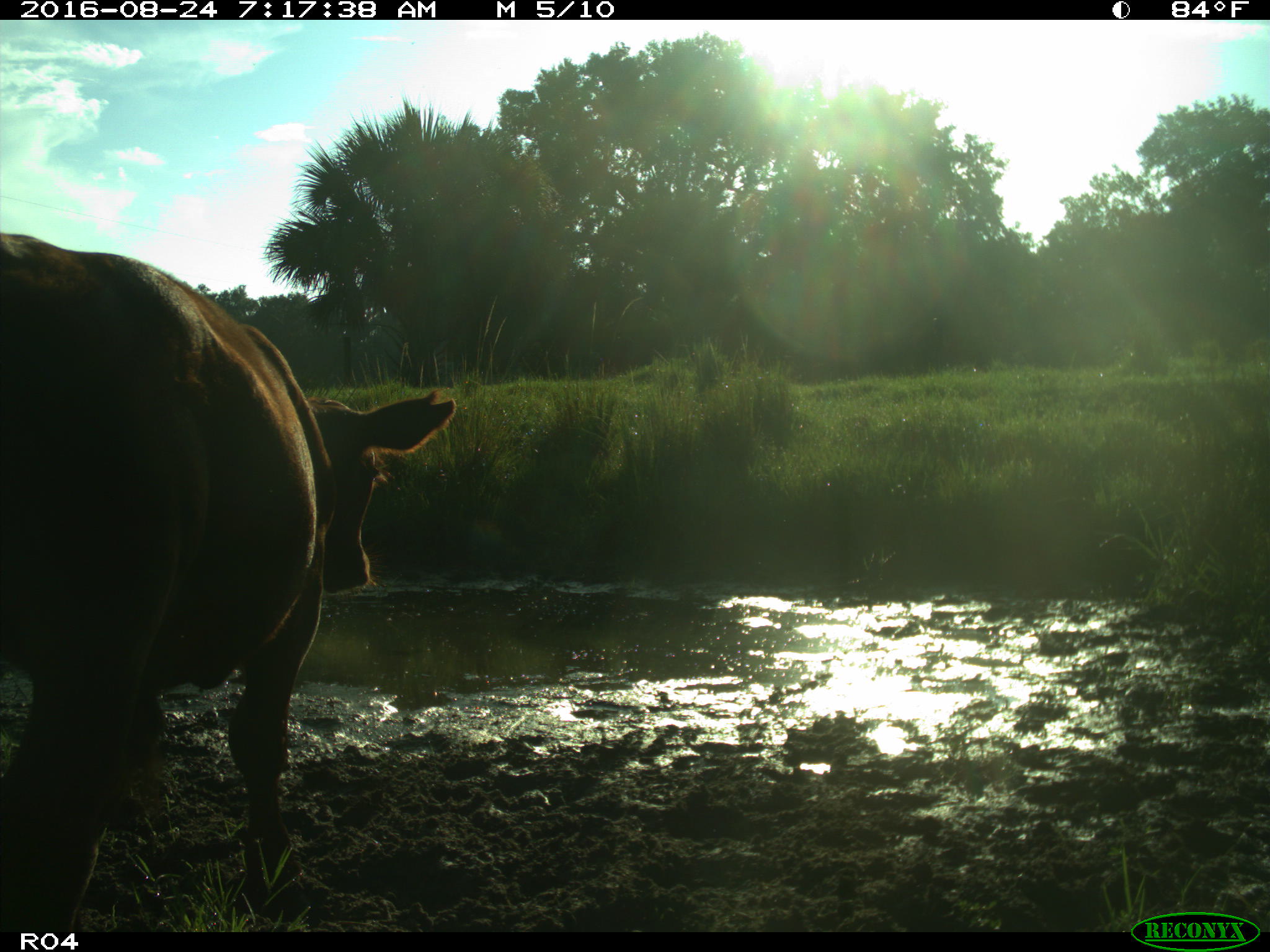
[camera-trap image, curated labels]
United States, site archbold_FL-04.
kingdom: Animalia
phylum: Chordata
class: Mammalia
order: Artiodactyla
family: Bovidae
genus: Bos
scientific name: Bos taurus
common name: domestic cow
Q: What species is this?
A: Bos taurus (domestic cow).